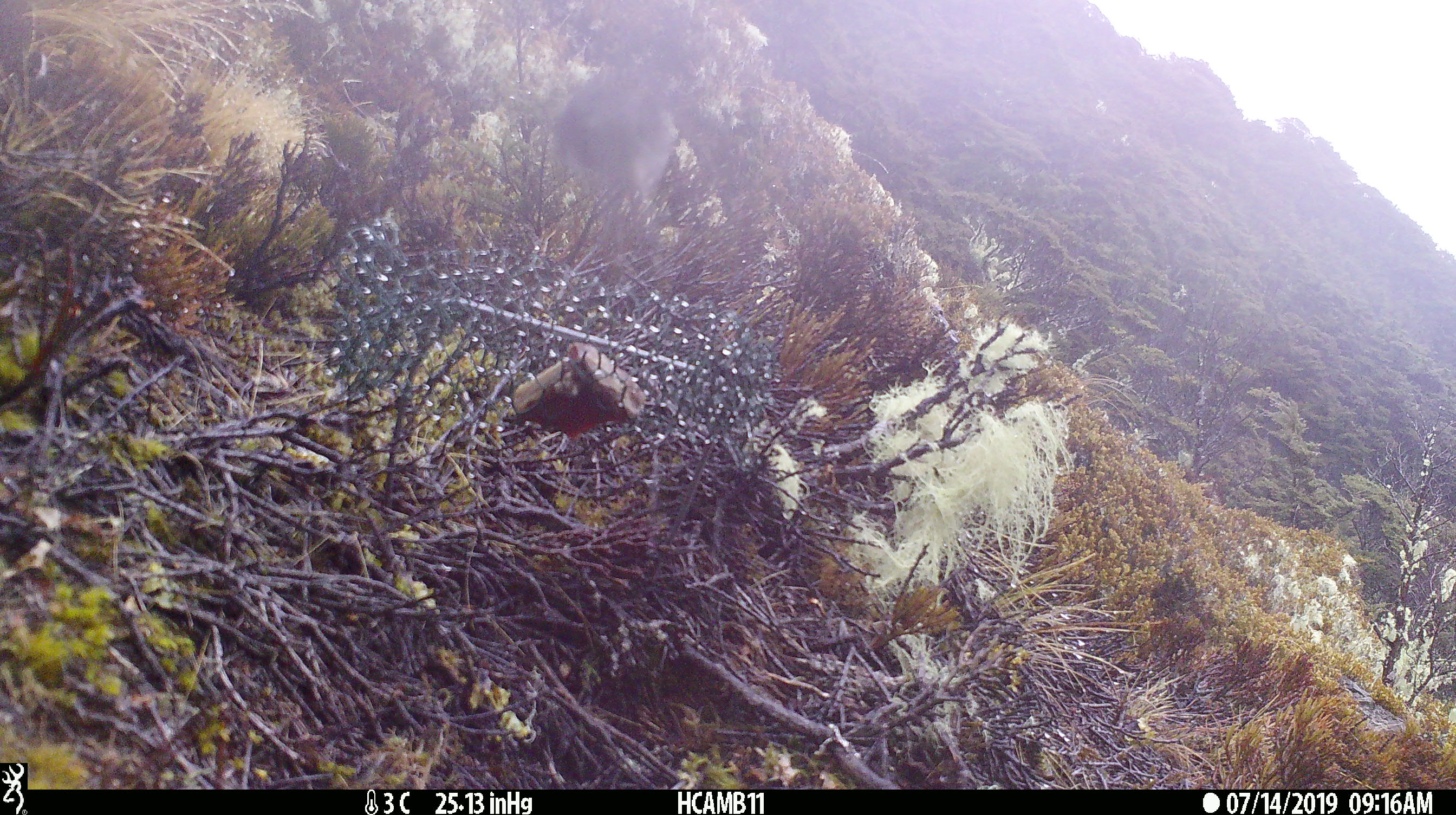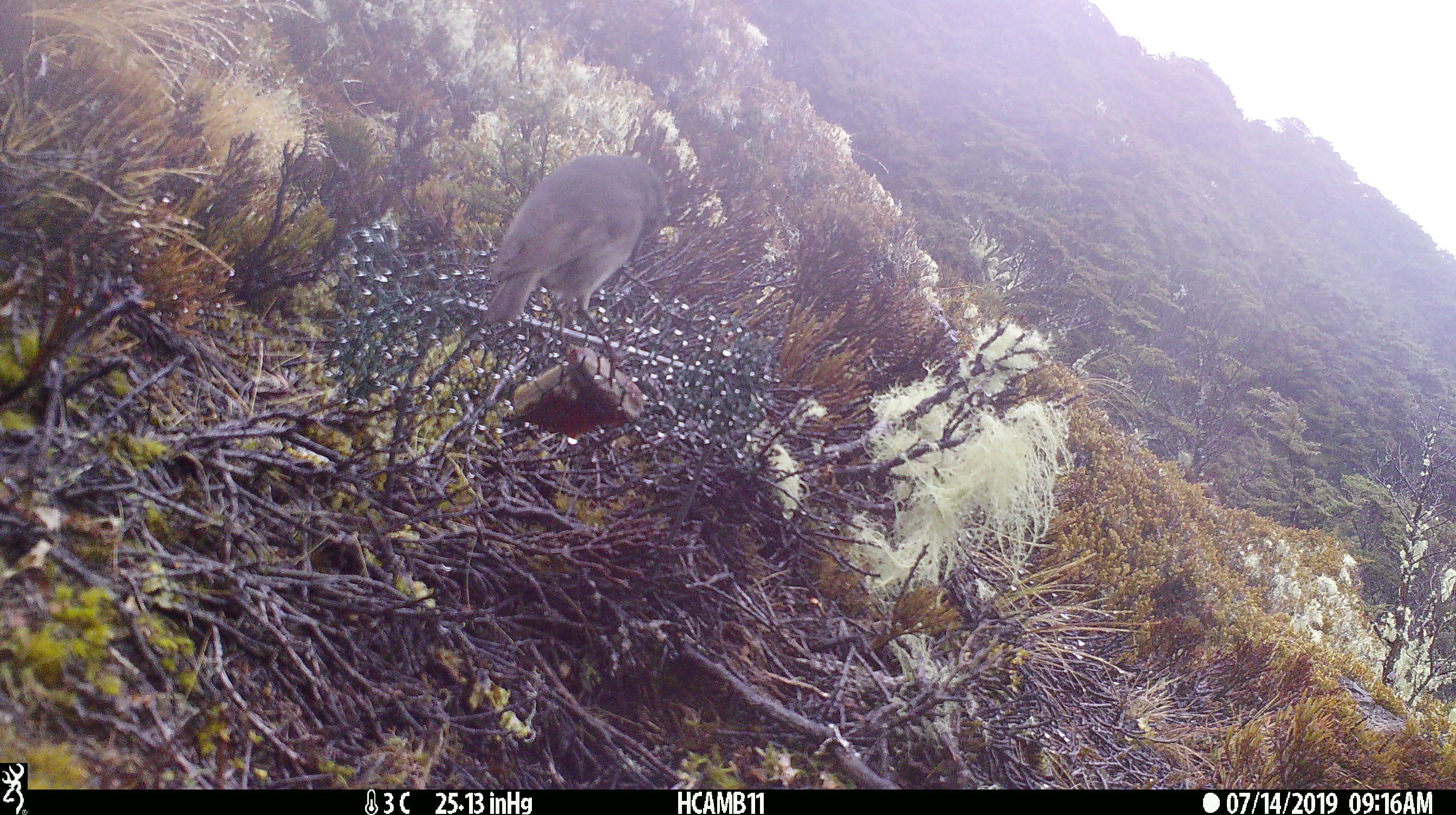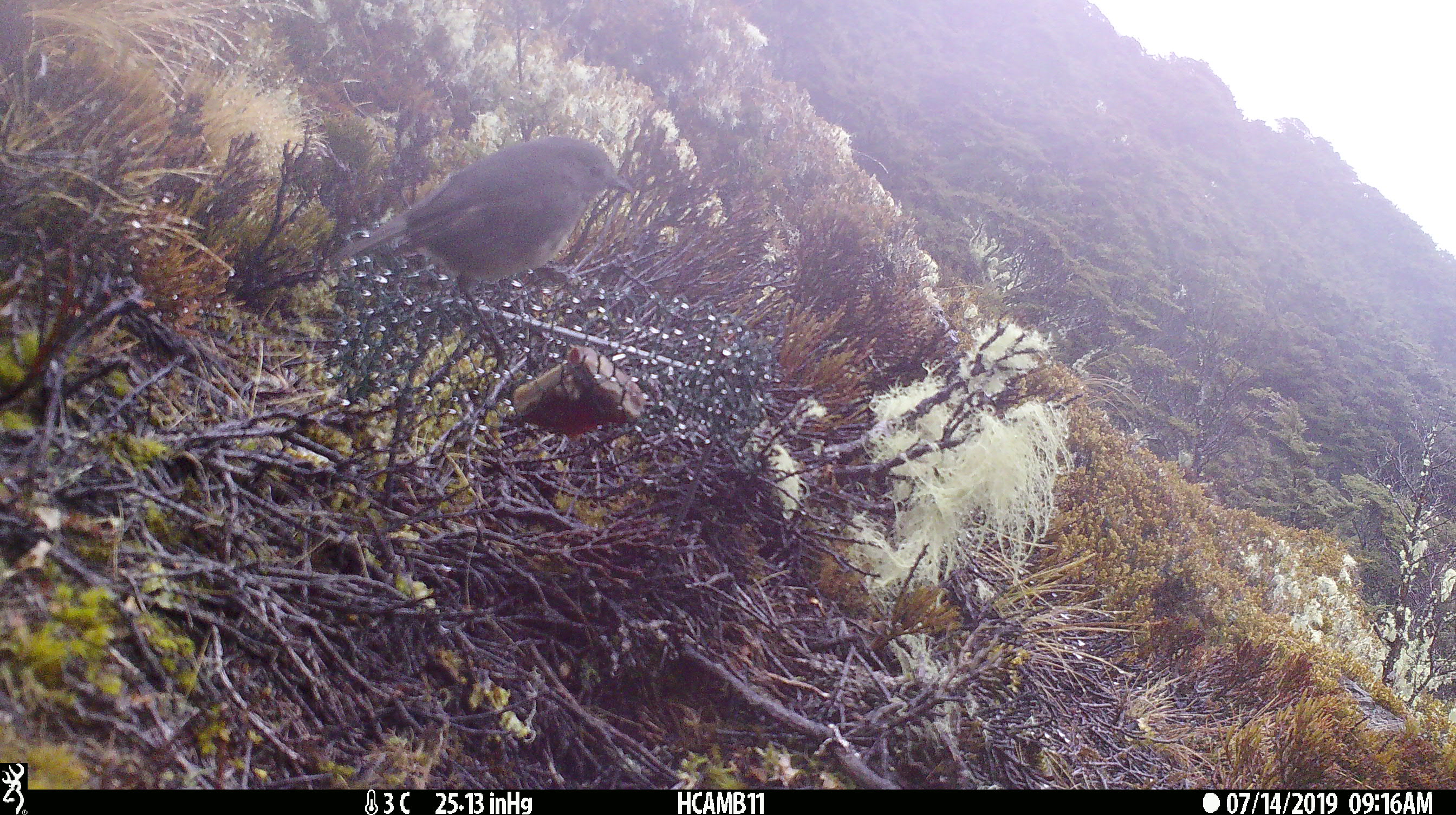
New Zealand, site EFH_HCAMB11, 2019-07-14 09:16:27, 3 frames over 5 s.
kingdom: Animalia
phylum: Chordata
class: Aves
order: Passeriformes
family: Petroicidae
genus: Petroica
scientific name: Petroica australis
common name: new zealand robin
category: robin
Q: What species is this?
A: Robin (new zealand robin) (Petroica australis).